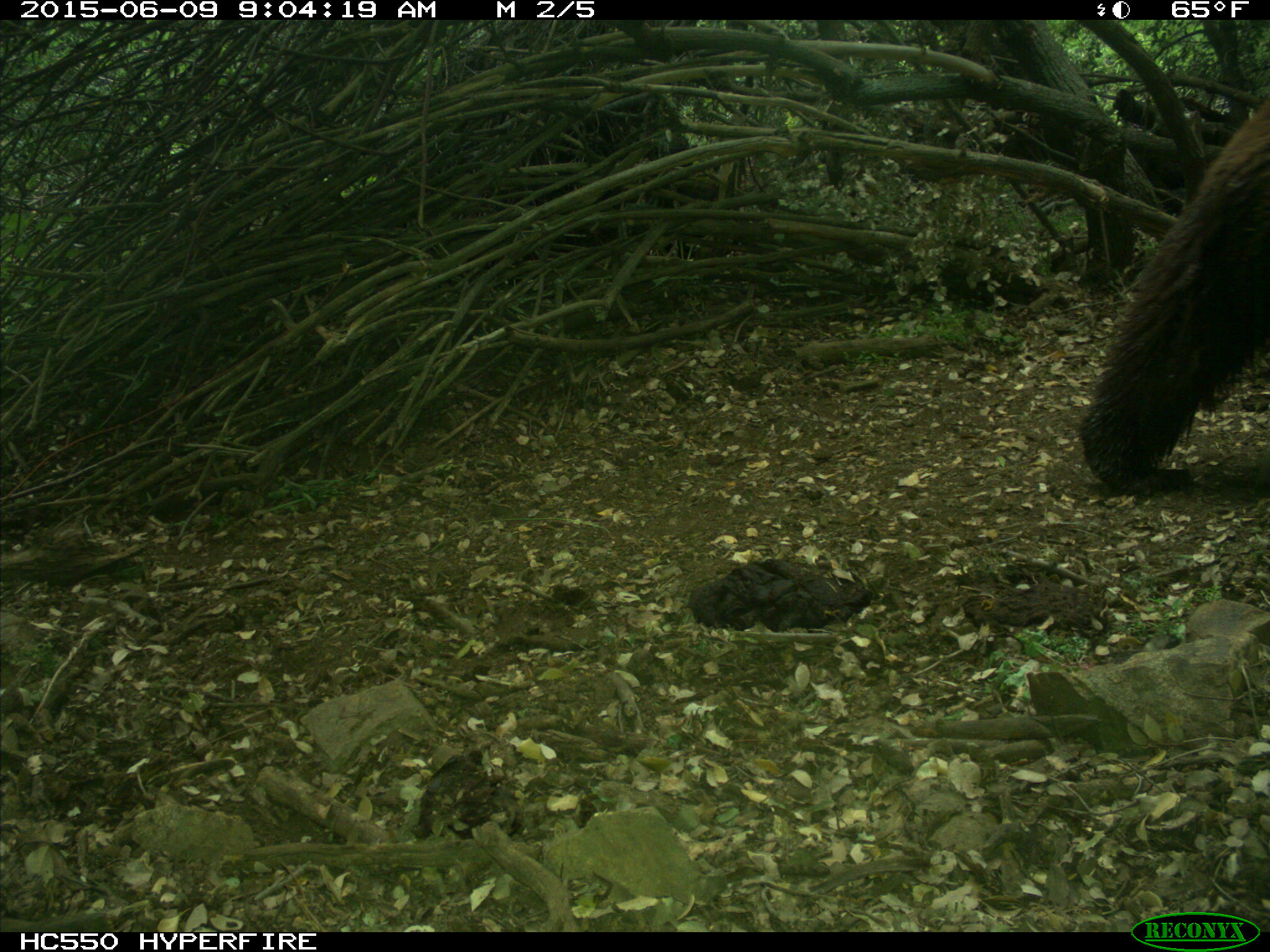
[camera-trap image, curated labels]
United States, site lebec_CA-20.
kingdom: Animalia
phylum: Chordata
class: Mammalia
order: Carnivora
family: Ursidae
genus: Ursus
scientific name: Ursus americanus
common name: american black bear